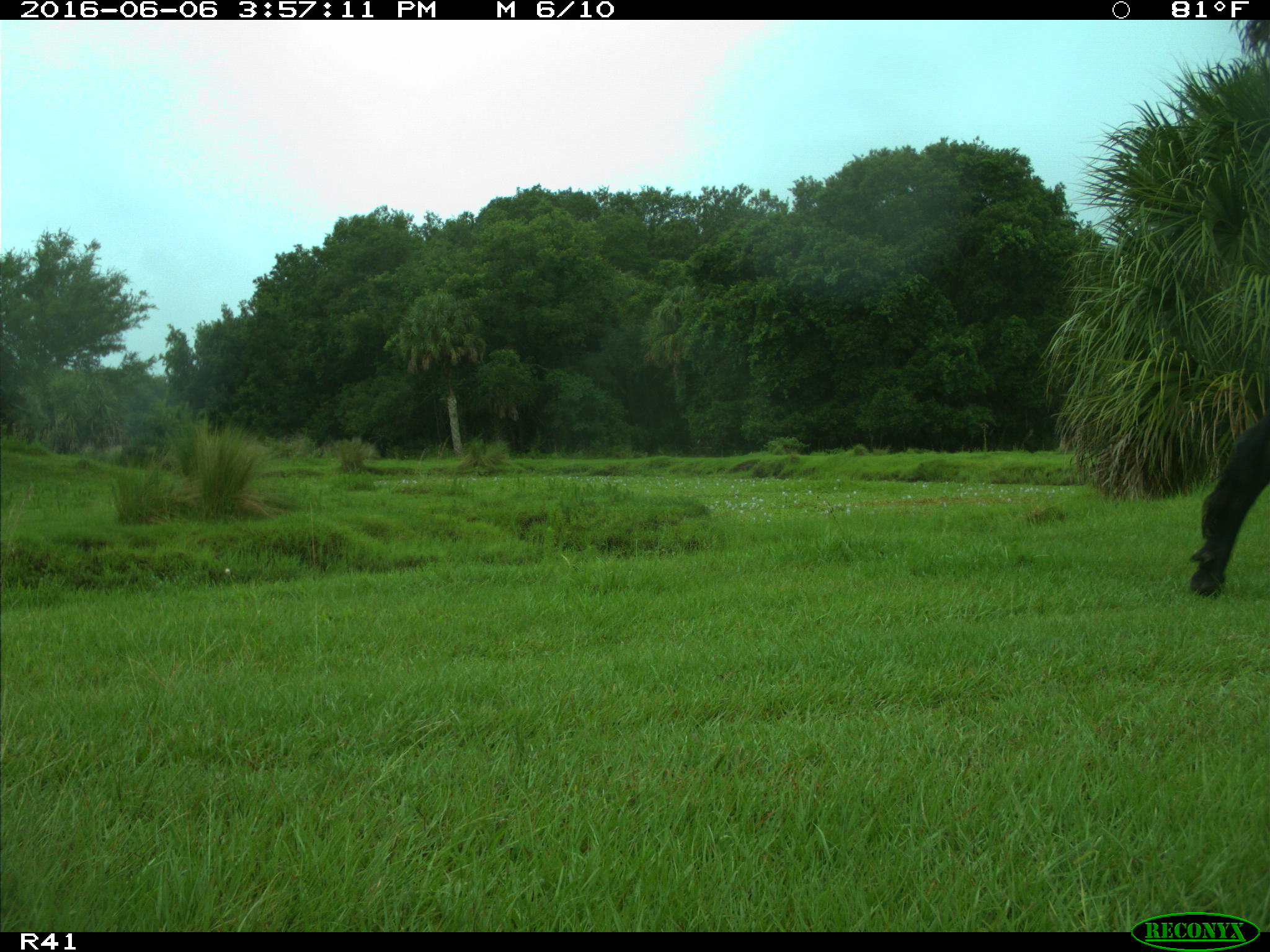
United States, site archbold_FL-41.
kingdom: Animalia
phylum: Chordata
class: Mammalia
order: Artiodactyla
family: Bovidae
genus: Bos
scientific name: Bos taurus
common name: domestic cow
Bos taurus (domestic cow).